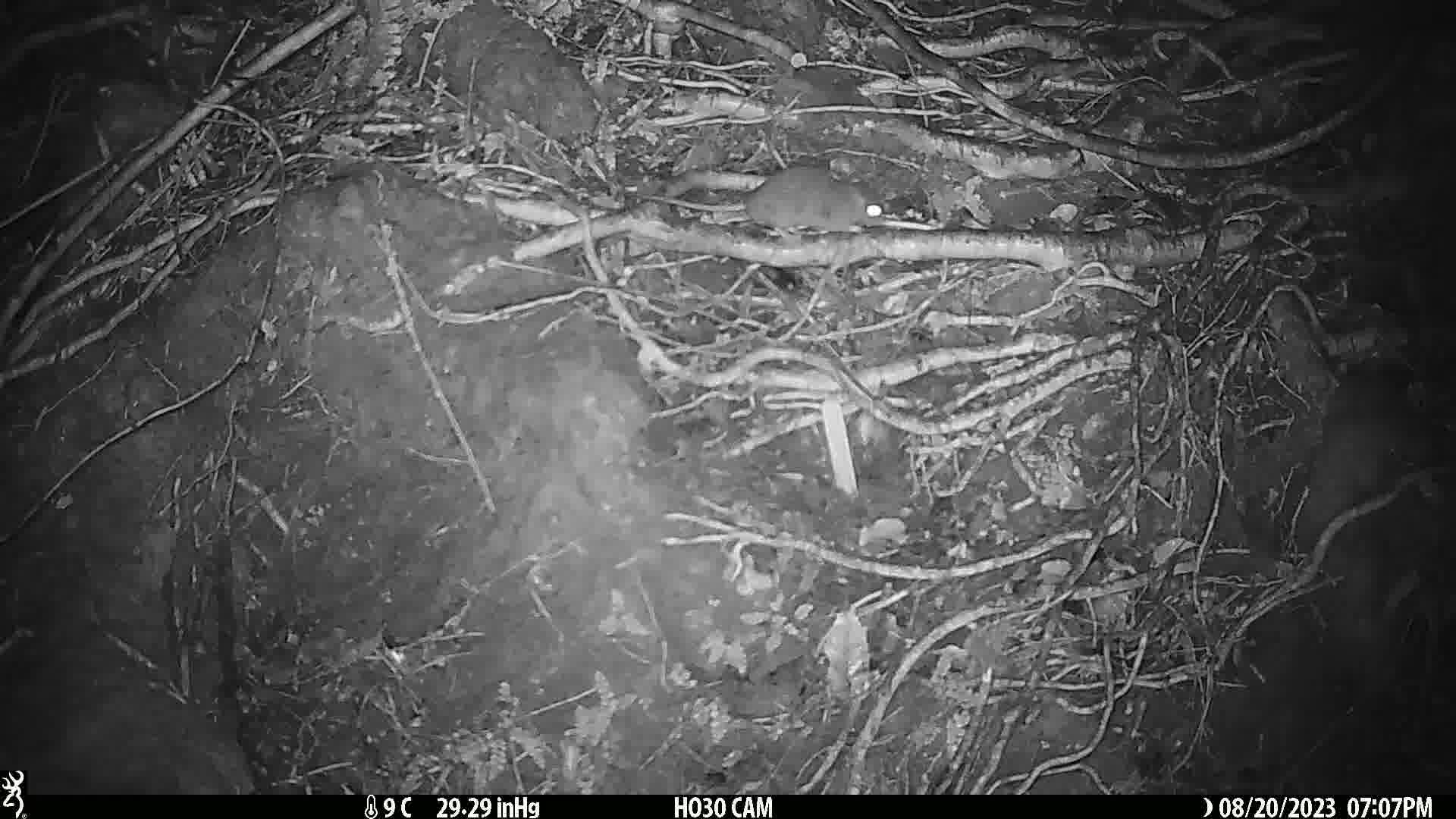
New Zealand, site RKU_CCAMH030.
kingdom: Animalia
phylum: Chordata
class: Mammalia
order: Rodentia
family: Muridae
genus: Rattus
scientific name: Rattus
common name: rat